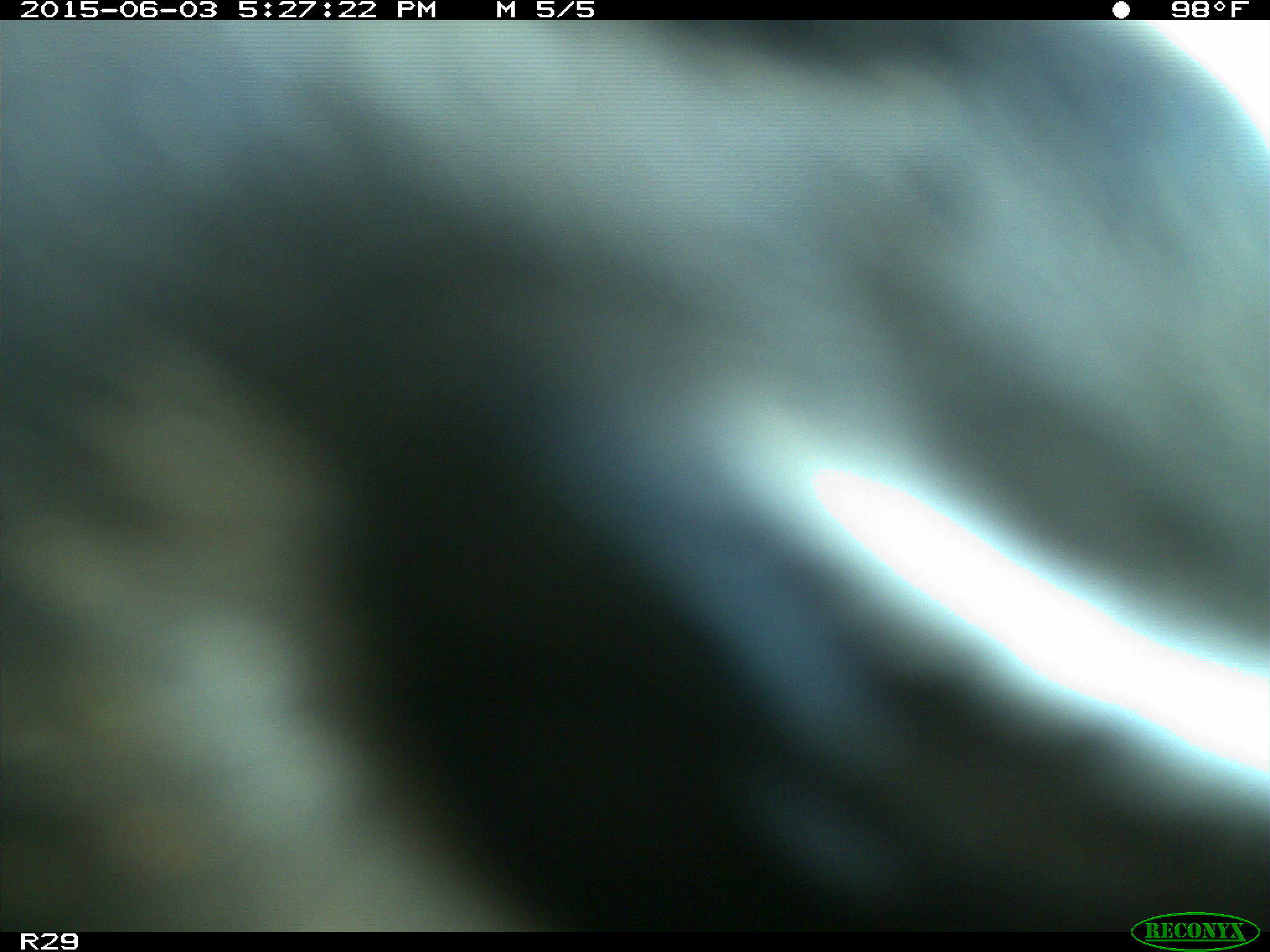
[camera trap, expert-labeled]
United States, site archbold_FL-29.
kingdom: Animalia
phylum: Chordata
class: Mammalia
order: Artiodactyla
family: Bovidae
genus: Bos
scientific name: Bos taurus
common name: domestic cow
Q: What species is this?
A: Bos taurus (domestic cow).